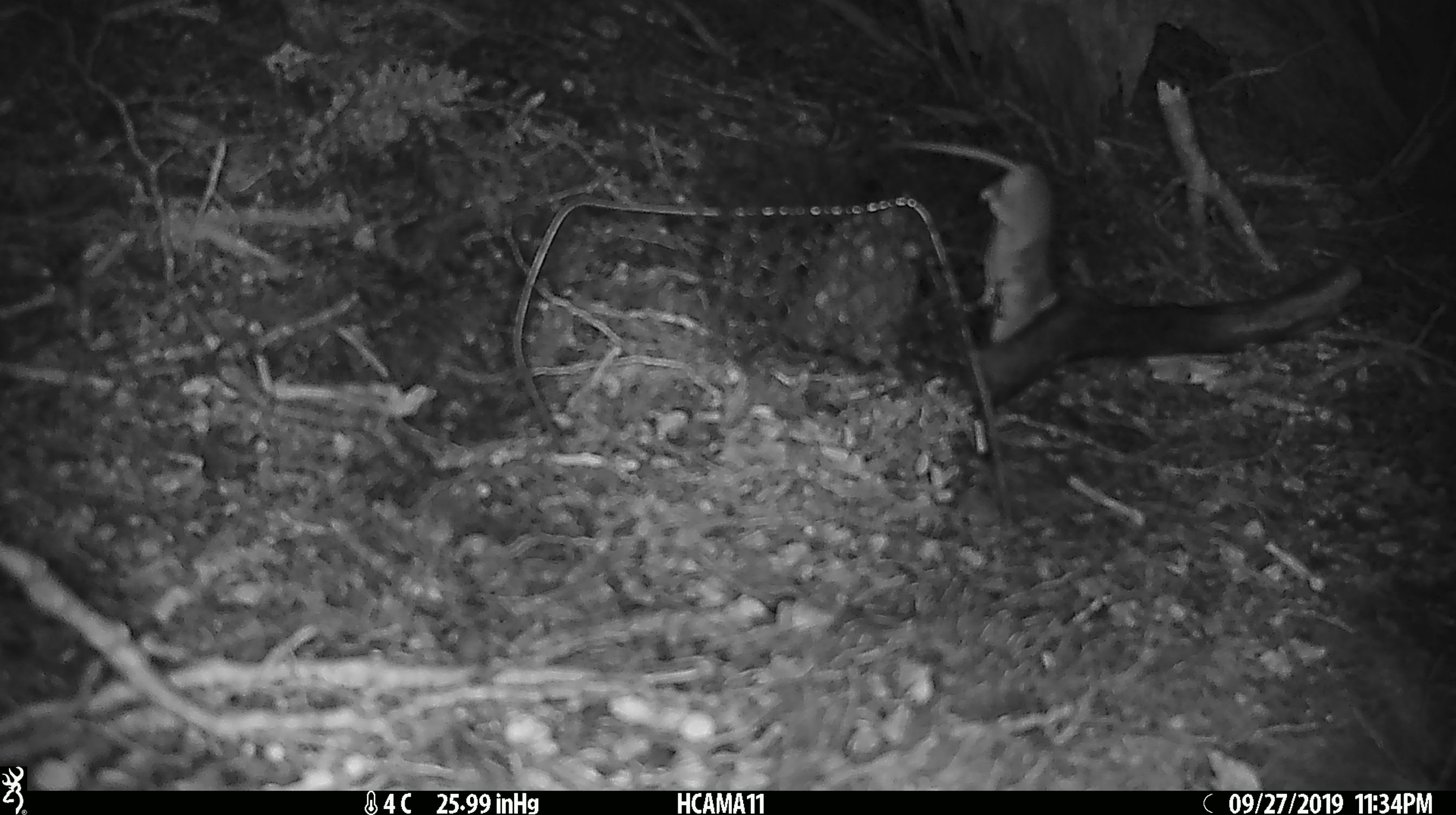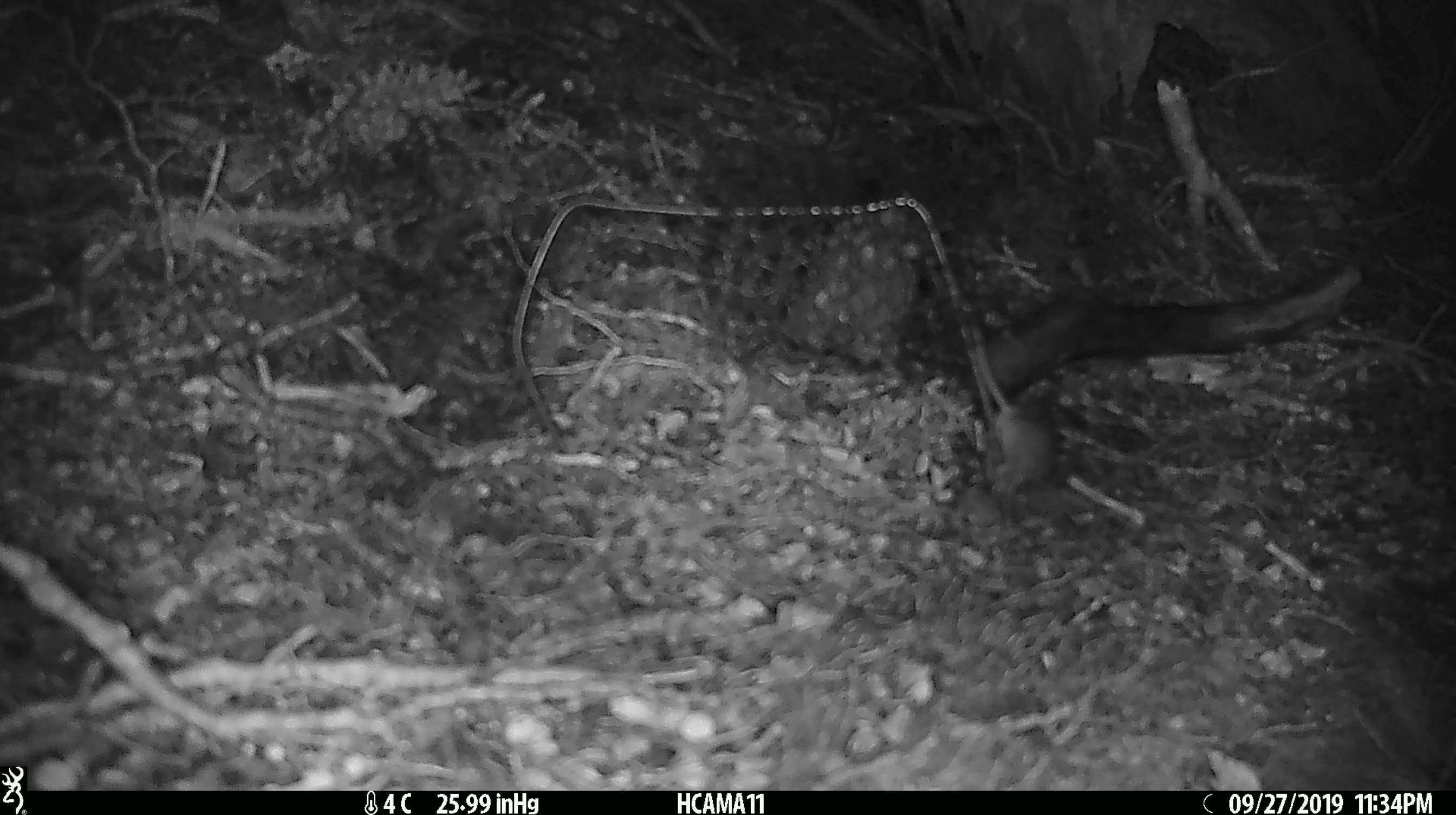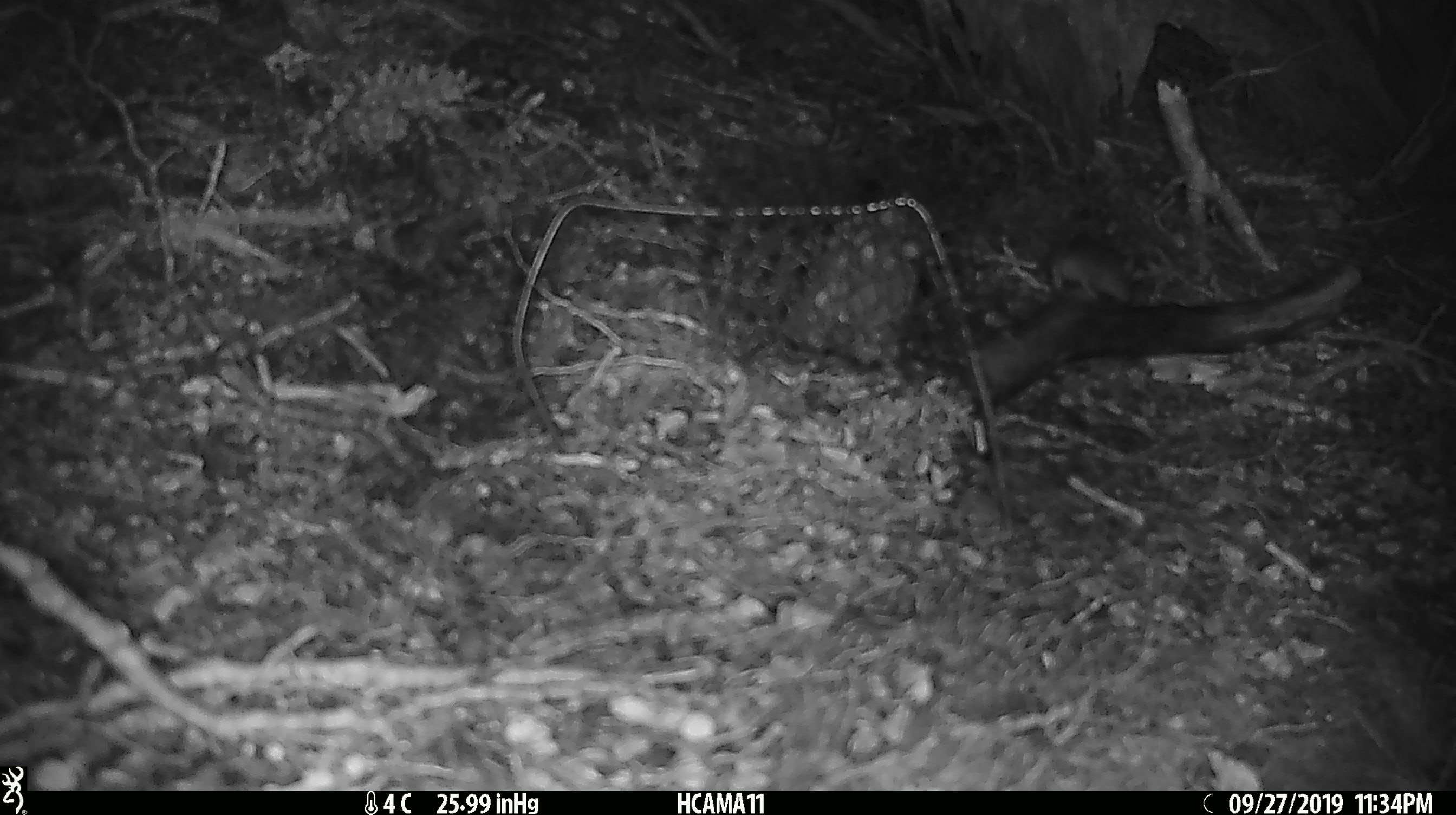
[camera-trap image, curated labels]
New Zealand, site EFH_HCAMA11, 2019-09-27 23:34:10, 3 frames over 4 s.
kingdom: Animalia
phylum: Chordata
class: Mammalia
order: Rodentia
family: Muridae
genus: Mus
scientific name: Mus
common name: mouse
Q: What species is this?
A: Mouse (Mus).